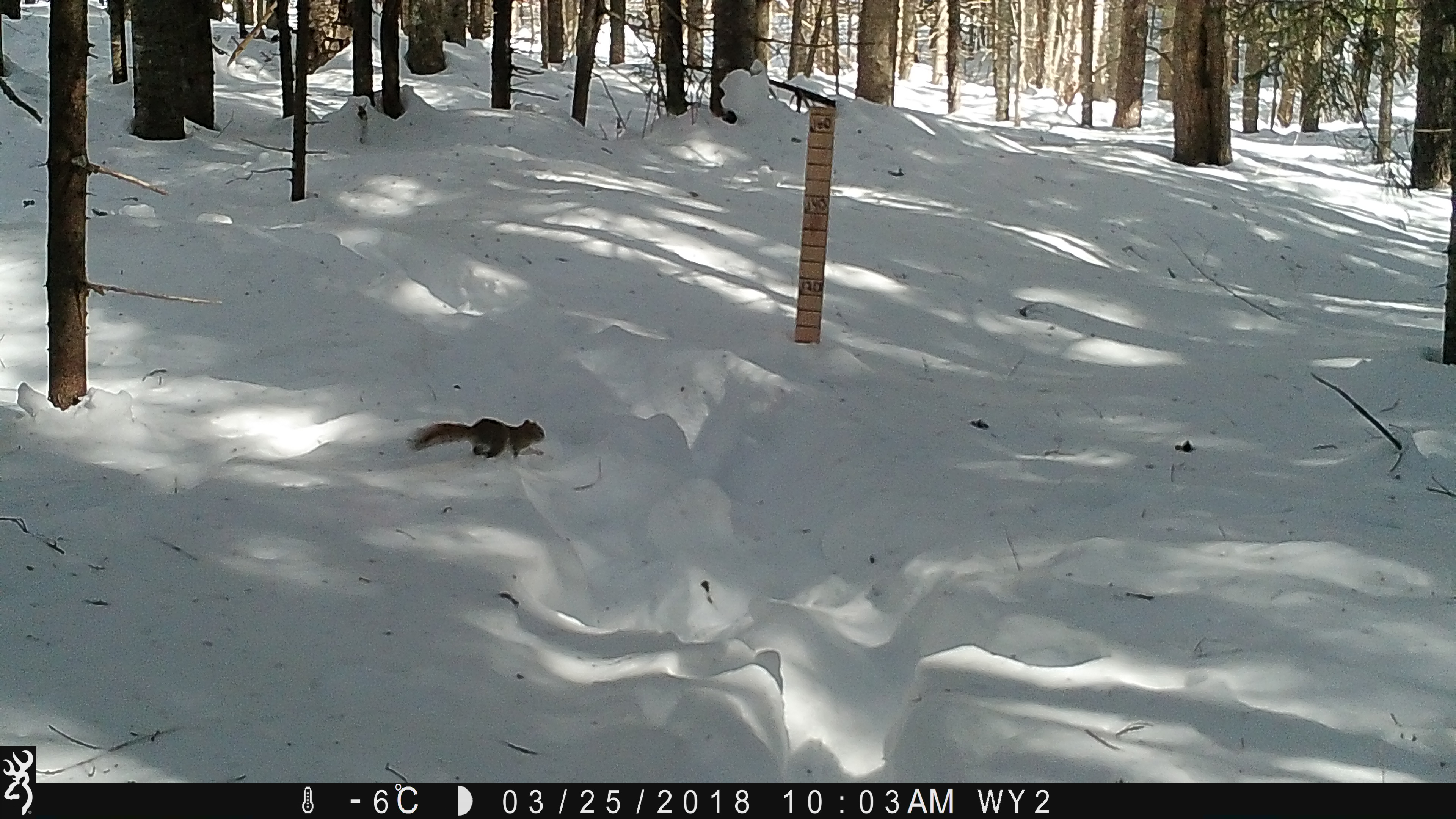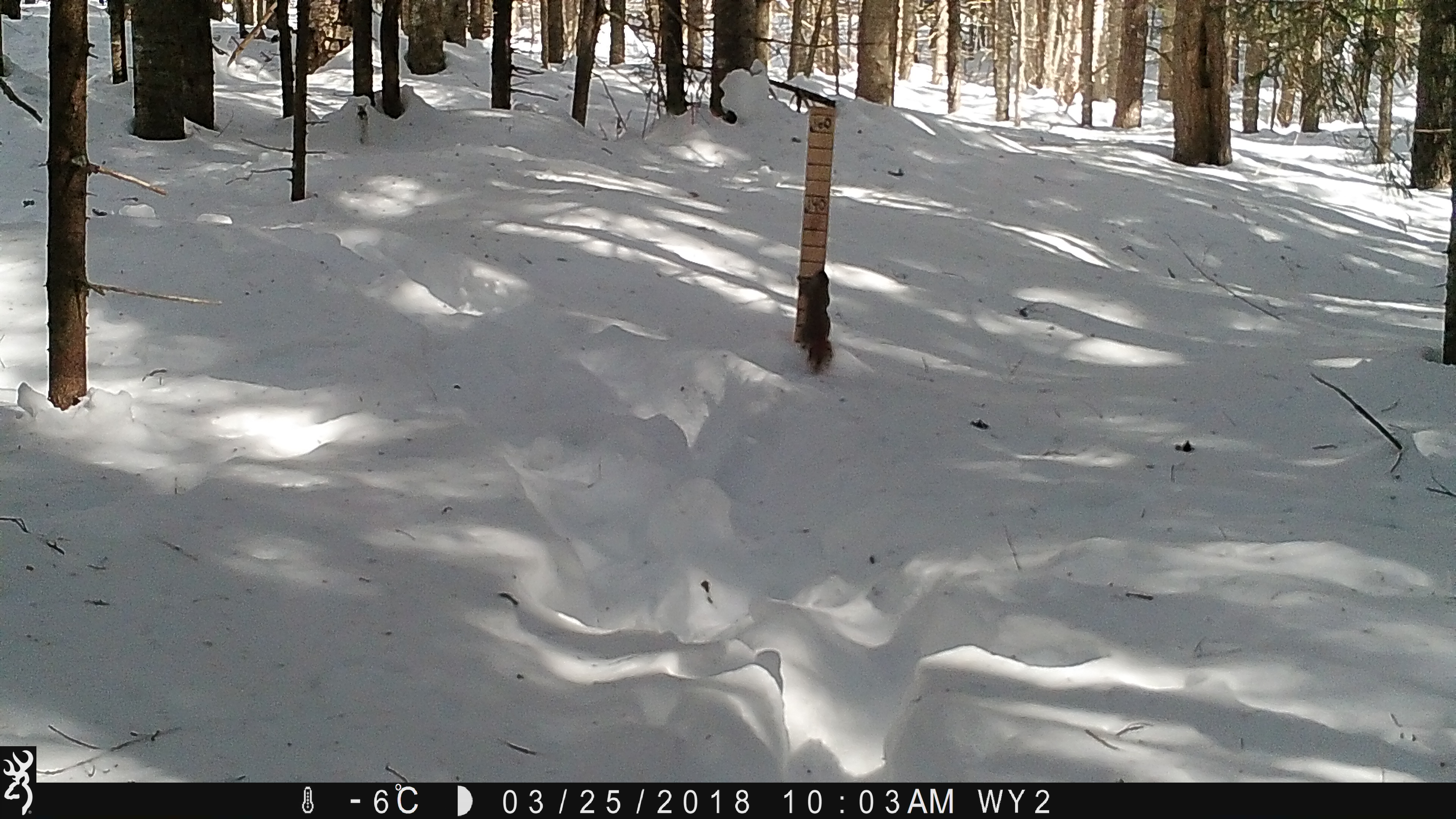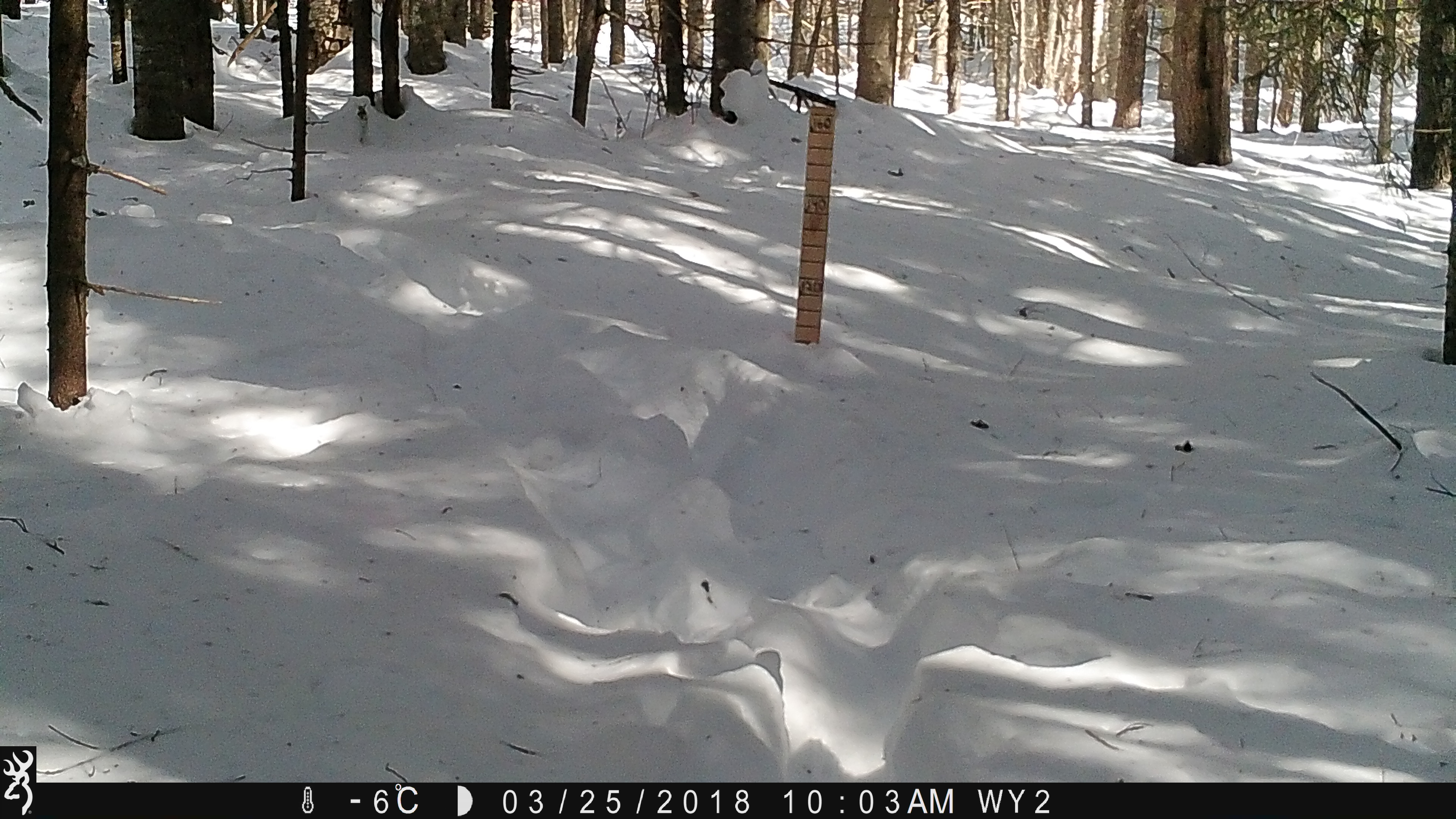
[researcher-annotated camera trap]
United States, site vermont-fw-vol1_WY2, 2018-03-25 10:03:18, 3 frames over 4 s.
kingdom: Animalia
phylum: Chordata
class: Mammalia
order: Rodentia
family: Sciuridae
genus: Tamiasciurus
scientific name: Tamiasciurus hudsonicus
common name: red squirrel